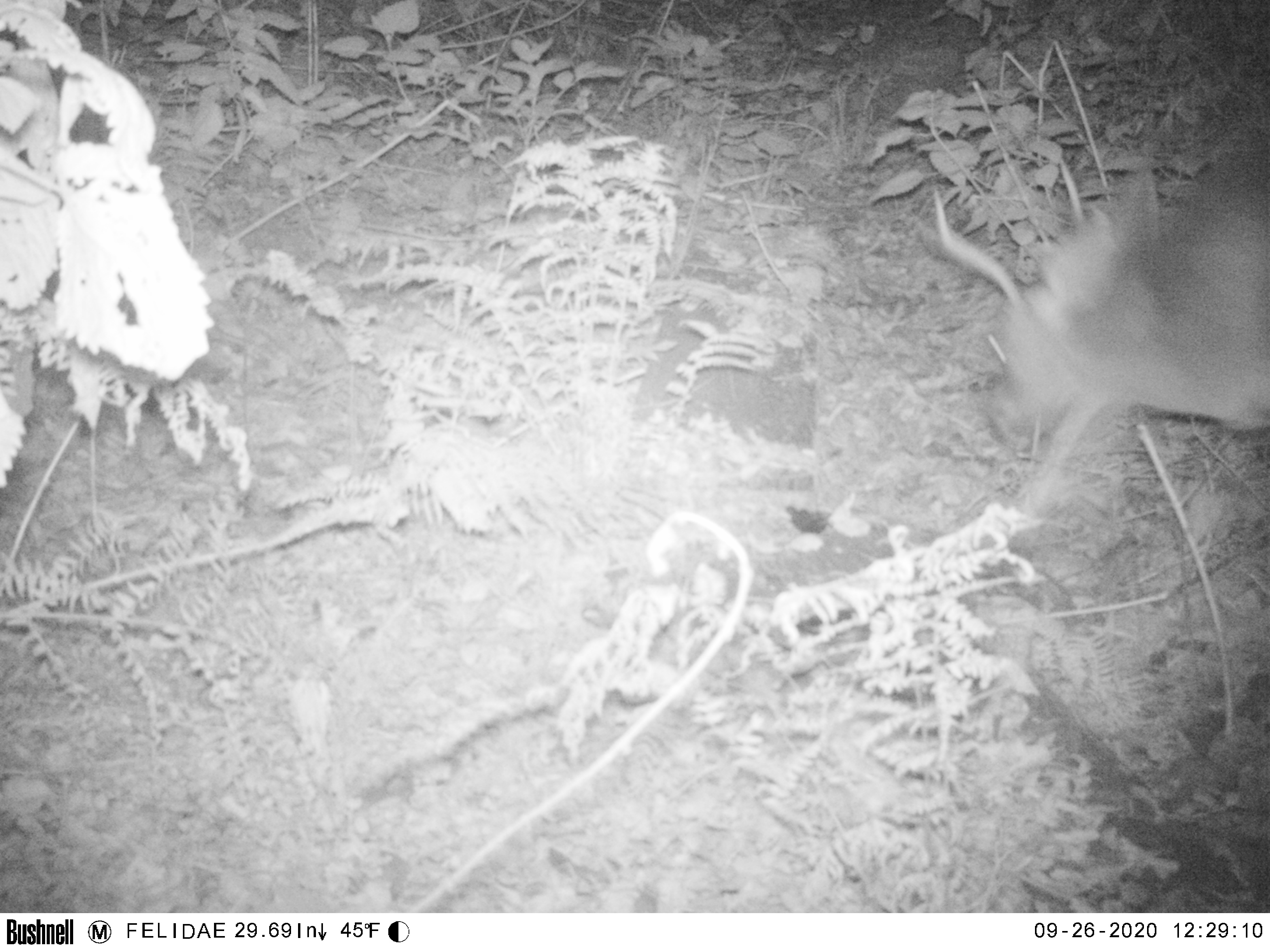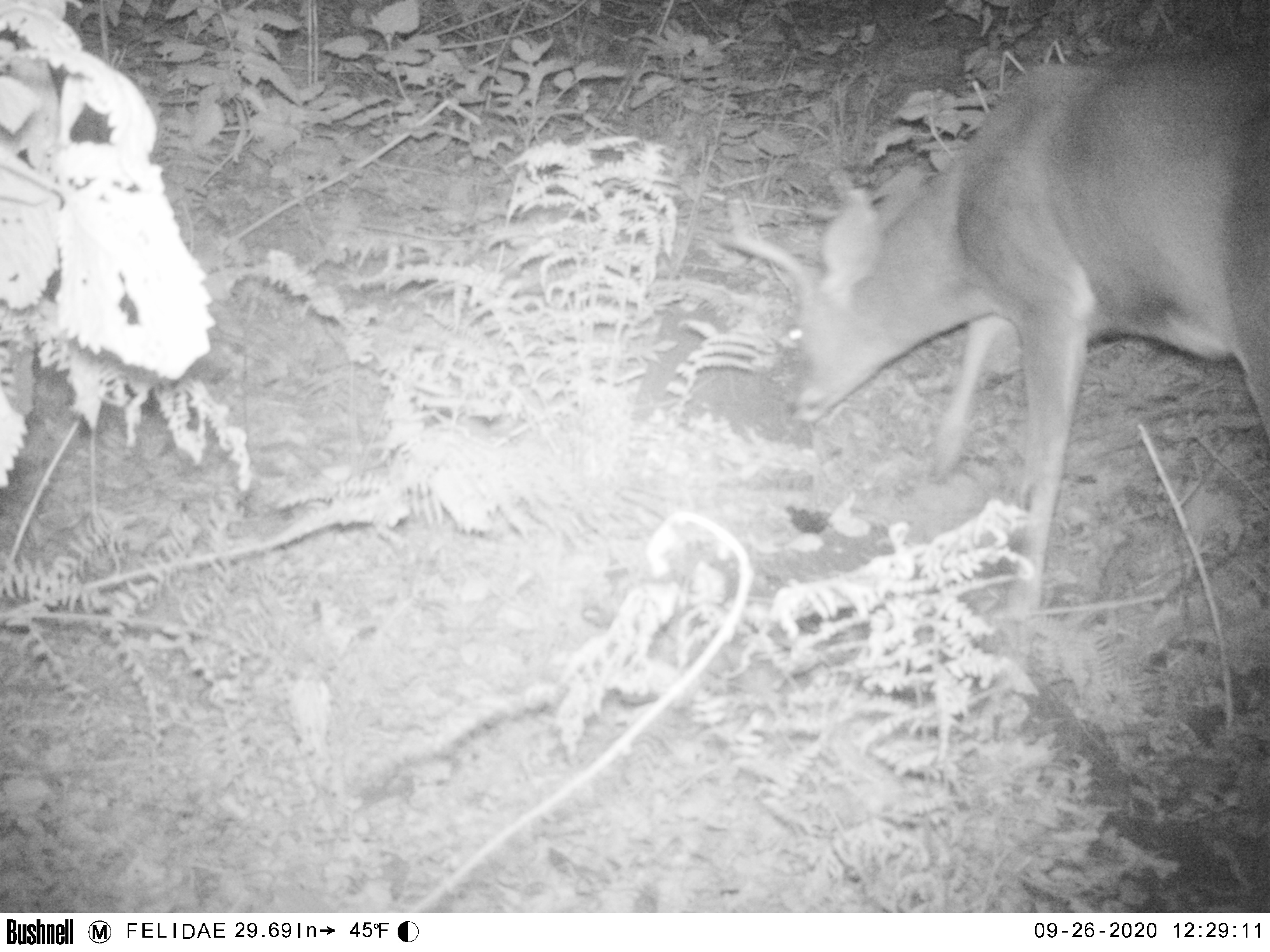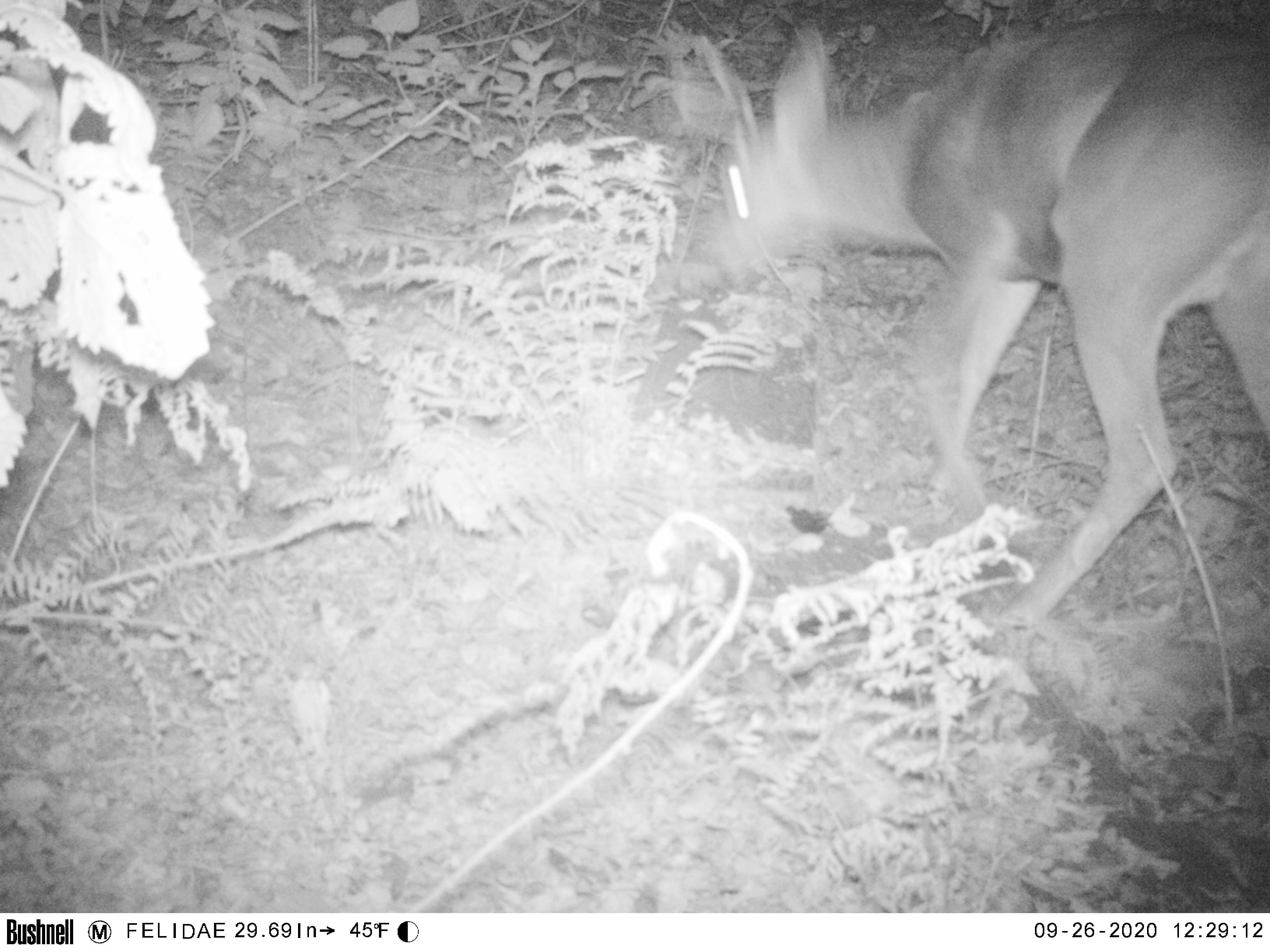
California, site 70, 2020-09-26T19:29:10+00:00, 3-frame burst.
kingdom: Animalia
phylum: Chordata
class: Mammalia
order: Artiodactyla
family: Cervidae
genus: Odocoileus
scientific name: Odocoileus hemionus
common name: mule deer